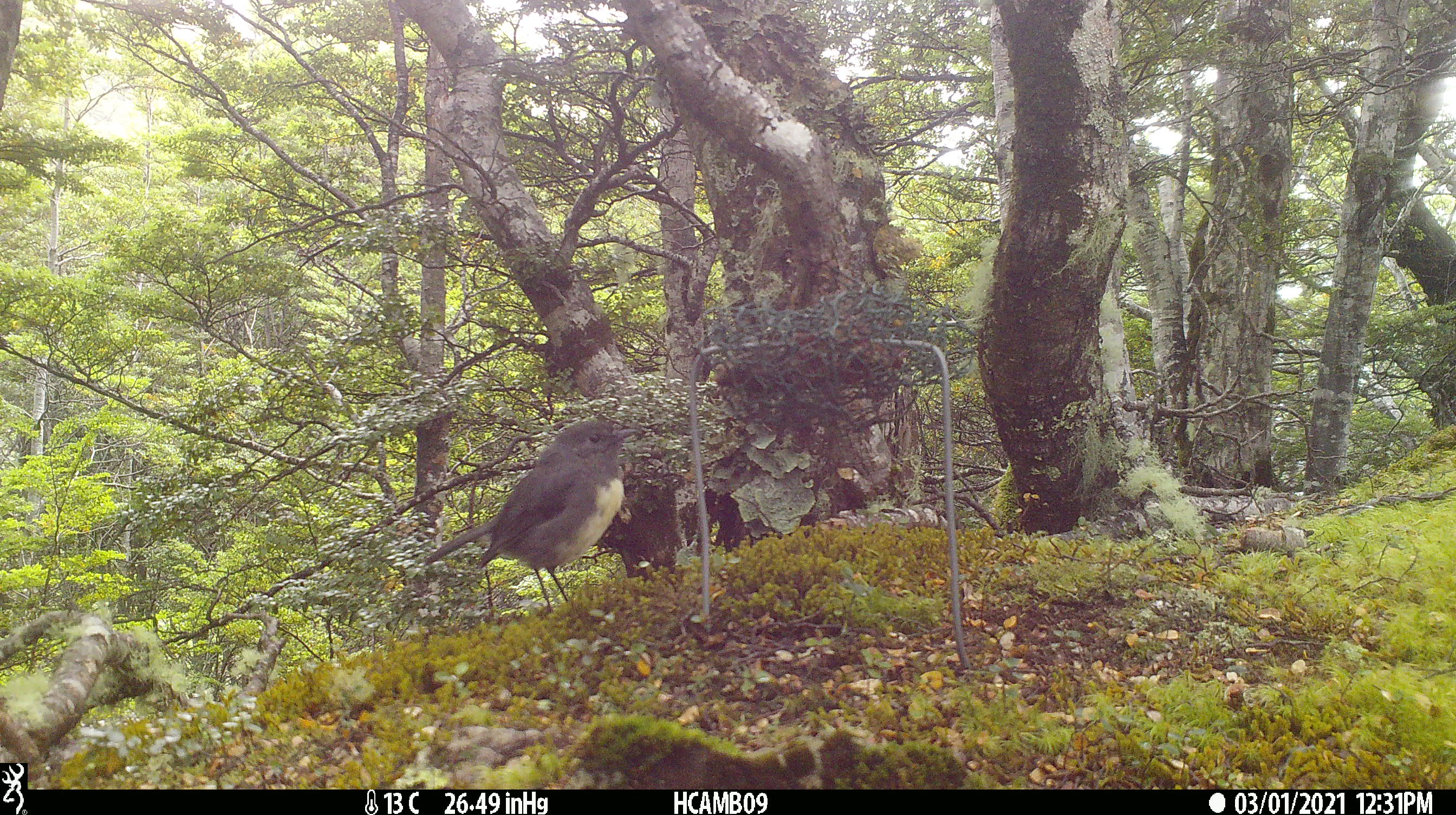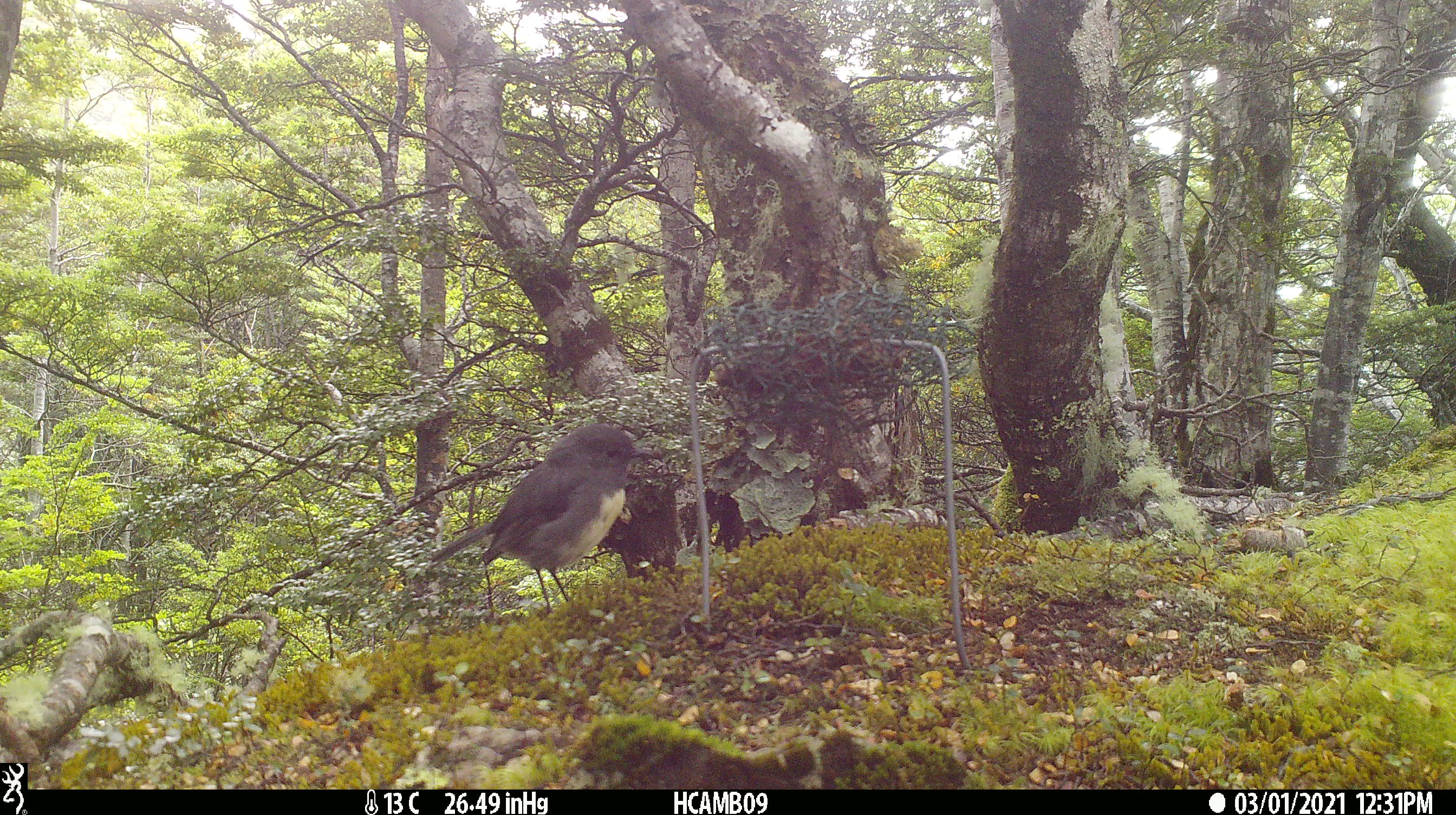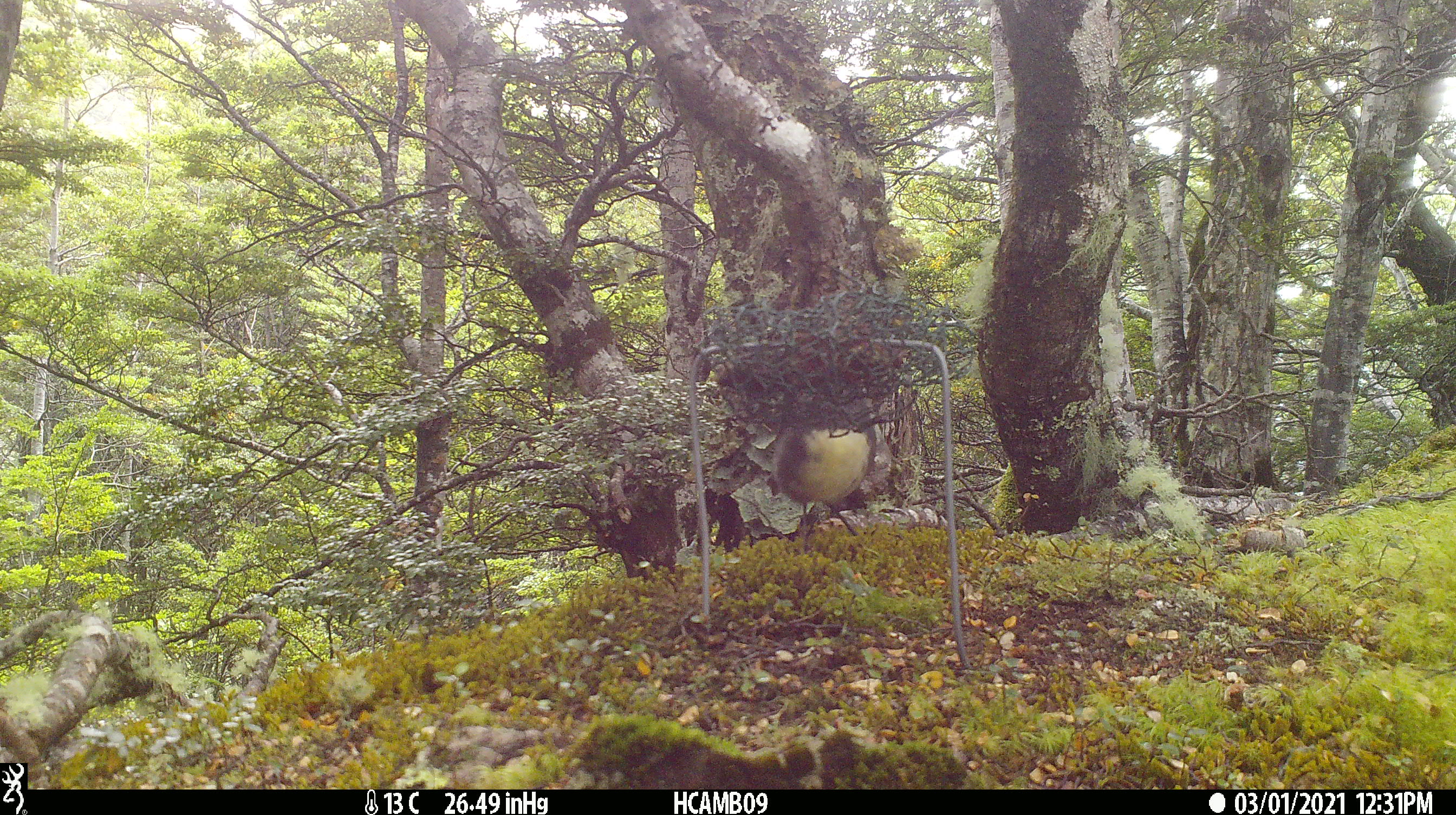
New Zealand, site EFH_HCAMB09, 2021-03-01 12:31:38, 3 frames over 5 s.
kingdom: Animalia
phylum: Chordata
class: Aves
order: Passeriformes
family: Petroicidae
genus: Petroica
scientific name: Petroica australis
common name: new zealand robin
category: robin